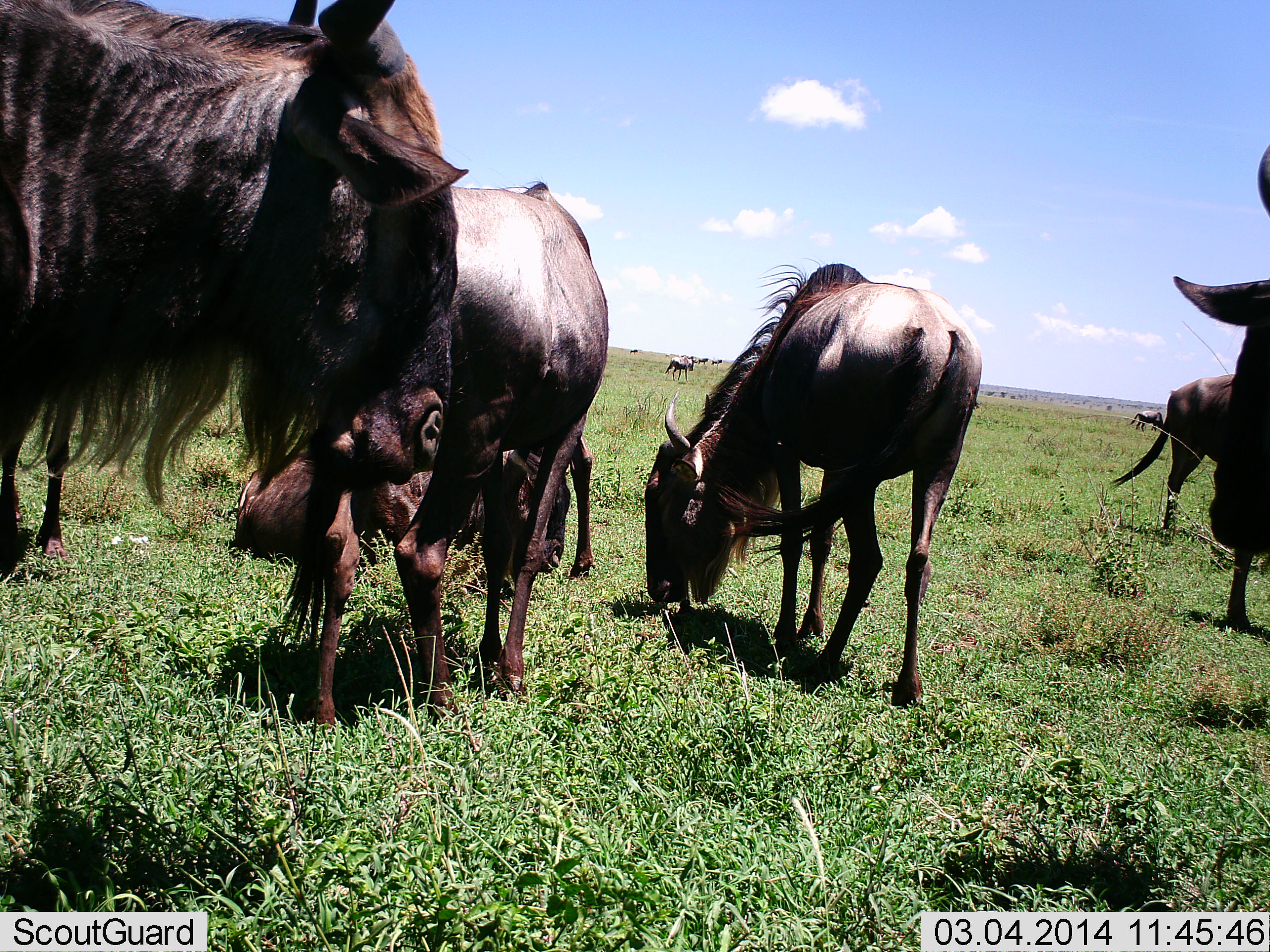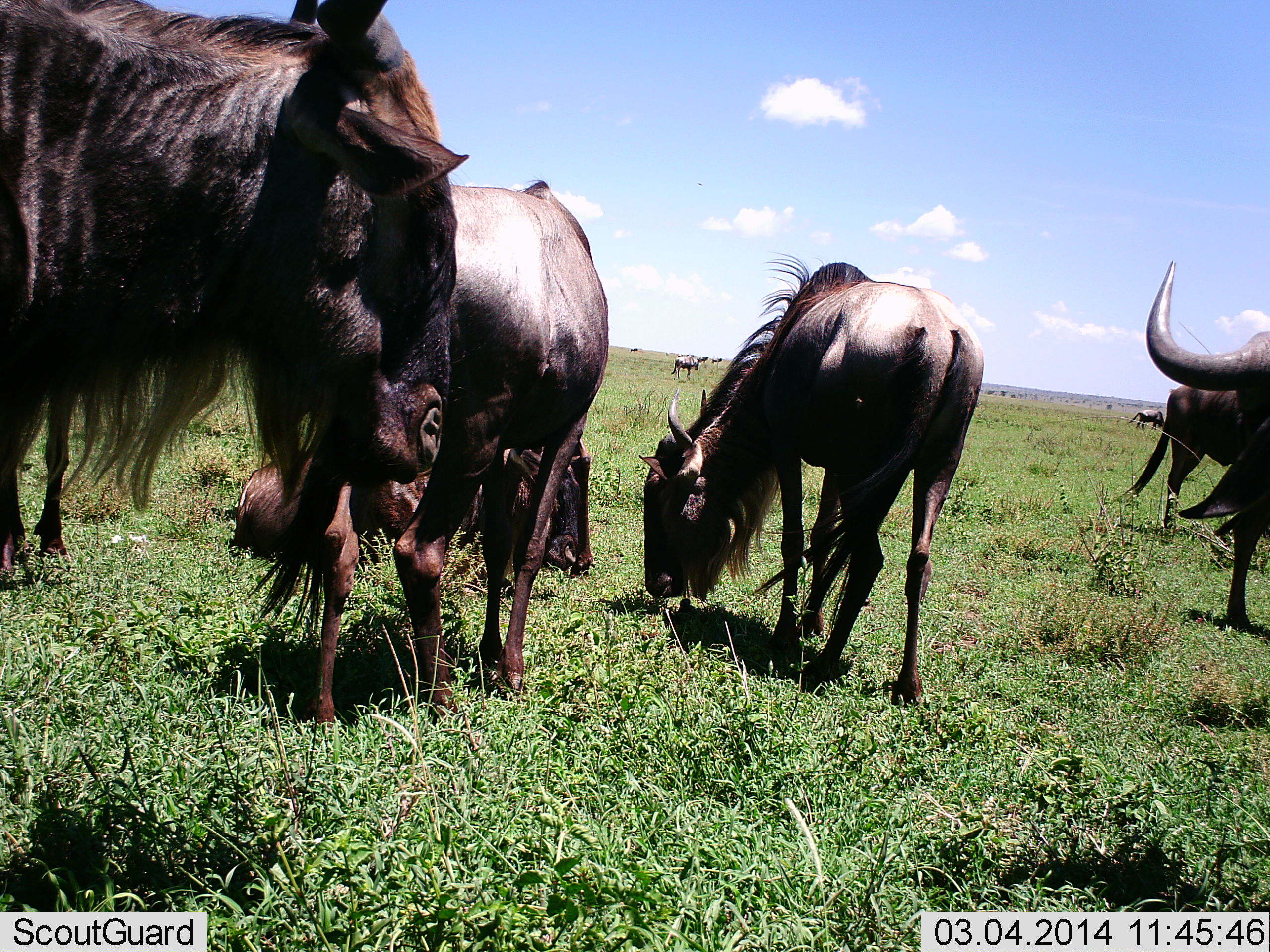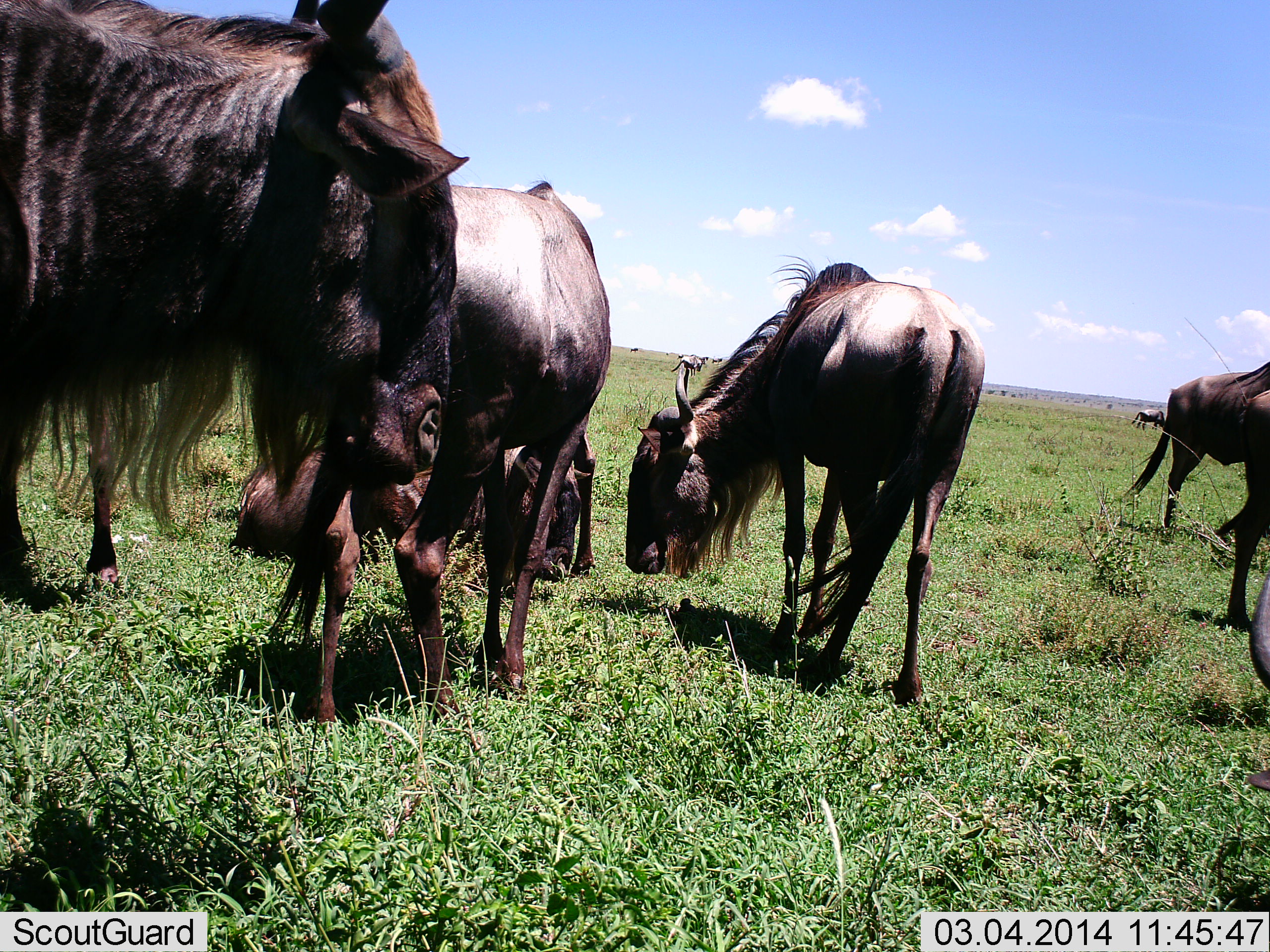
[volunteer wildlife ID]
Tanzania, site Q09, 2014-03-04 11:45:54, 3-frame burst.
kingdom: Animalia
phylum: Chordata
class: Mammalia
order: Artiodactyla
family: Bovidae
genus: Connochaetes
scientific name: Connochaetes taurinus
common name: blue wildebeest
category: wildebeest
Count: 7.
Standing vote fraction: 50%.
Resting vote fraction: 50%.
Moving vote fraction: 30%.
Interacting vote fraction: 10%.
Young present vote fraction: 0%.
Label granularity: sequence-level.